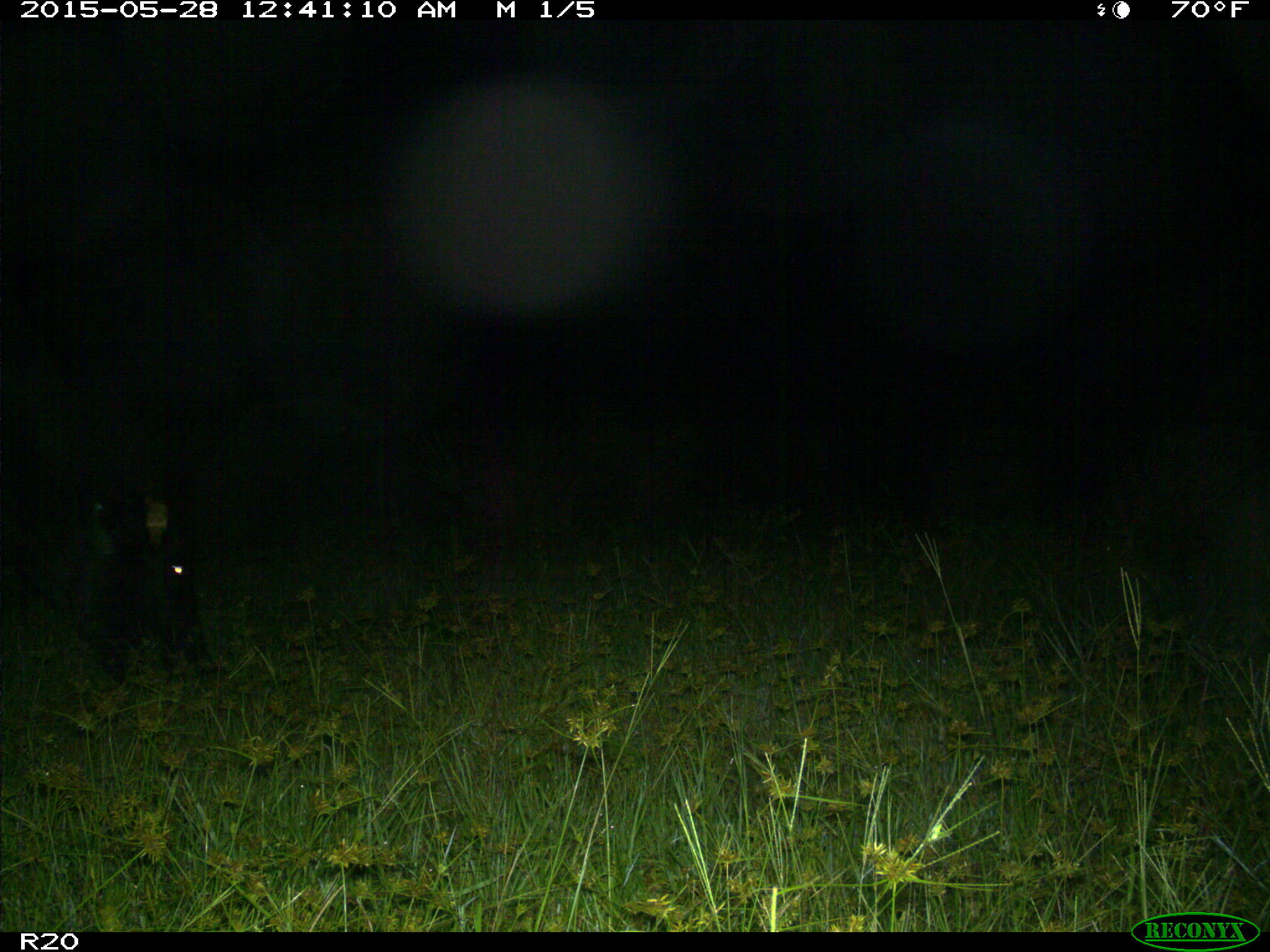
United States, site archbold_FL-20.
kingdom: Animalia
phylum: Chordata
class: Mammalia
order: Artiodactyla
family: Bovidae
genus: Bos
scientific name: Bos taurus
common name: domestic cow